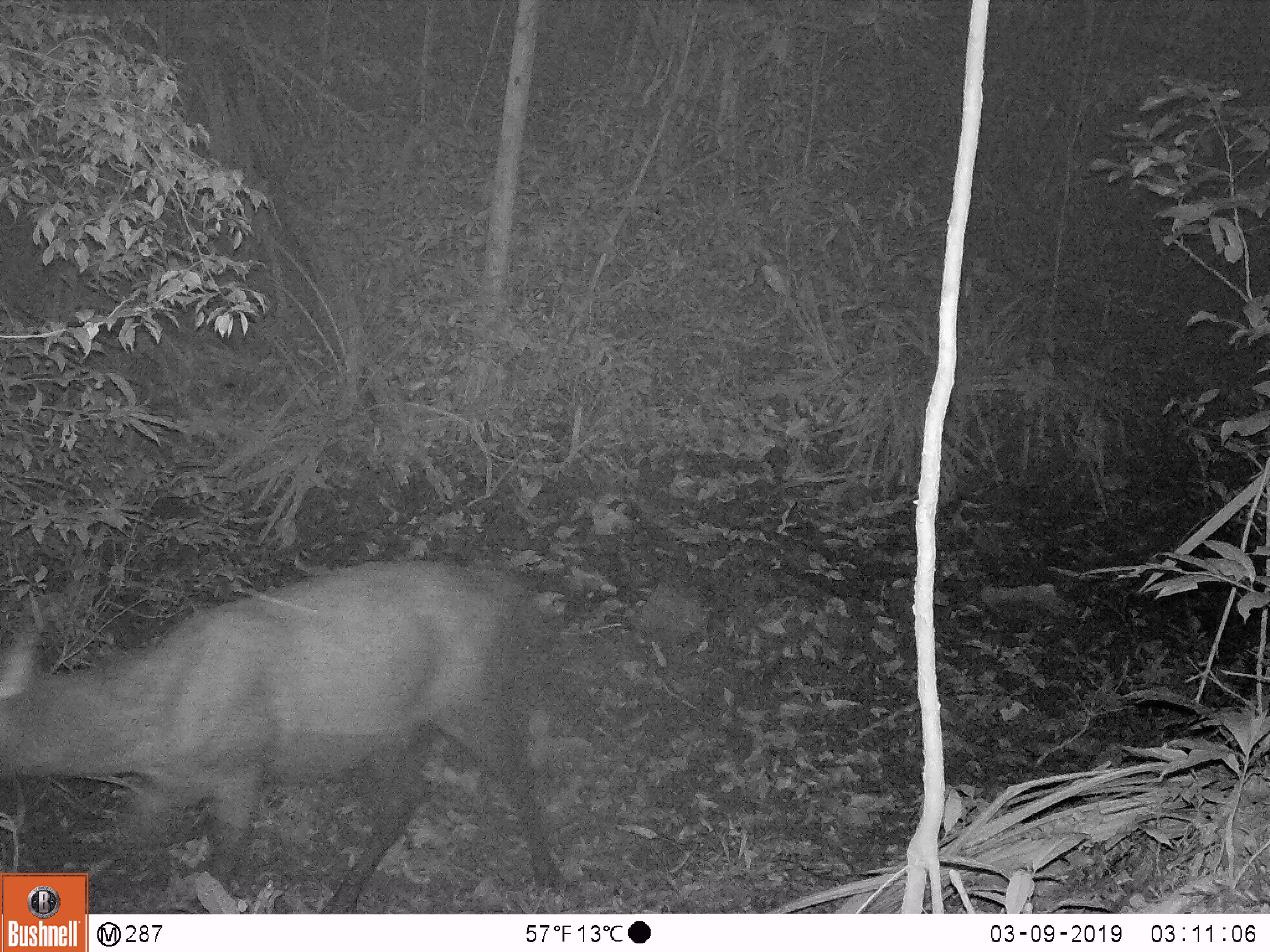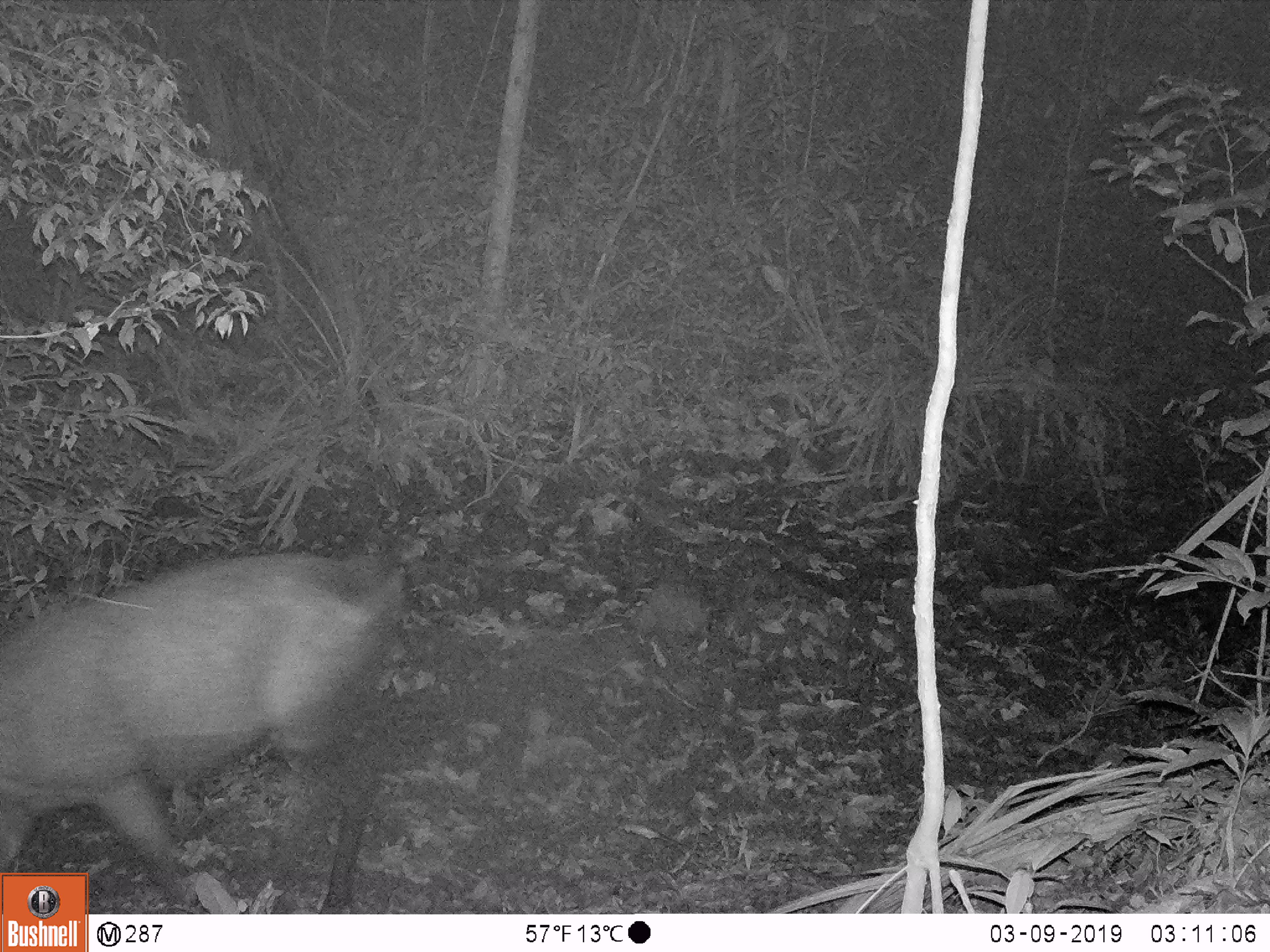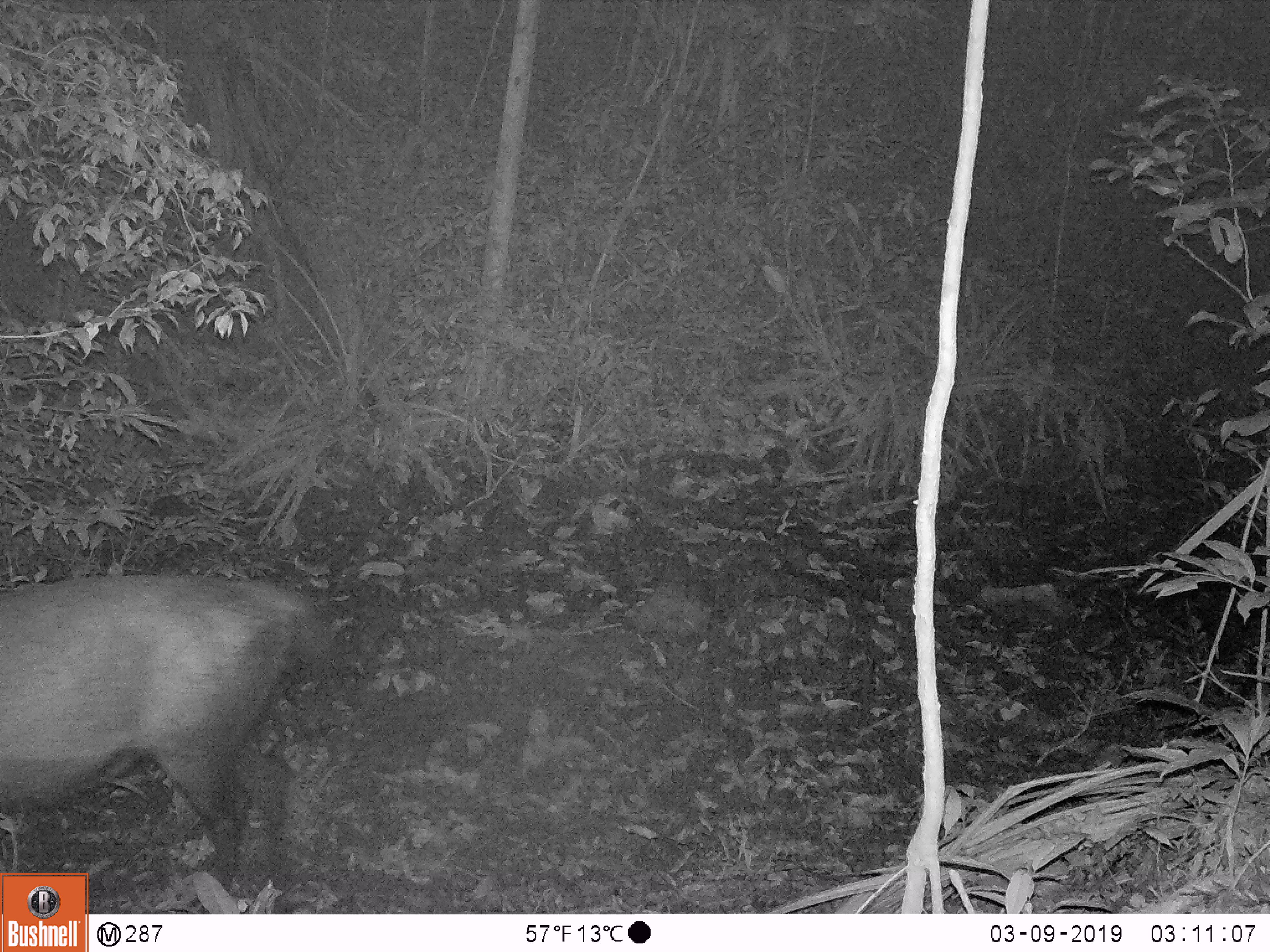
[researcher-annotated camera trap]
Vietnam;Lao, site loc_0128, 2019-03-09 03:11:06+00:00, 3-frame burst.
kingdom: Animalia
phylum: Chordata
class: Mammalia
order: Artiodactyla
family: Cervidae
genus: Rusa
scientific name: Rusa unicolor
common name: sambar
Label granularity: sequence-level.